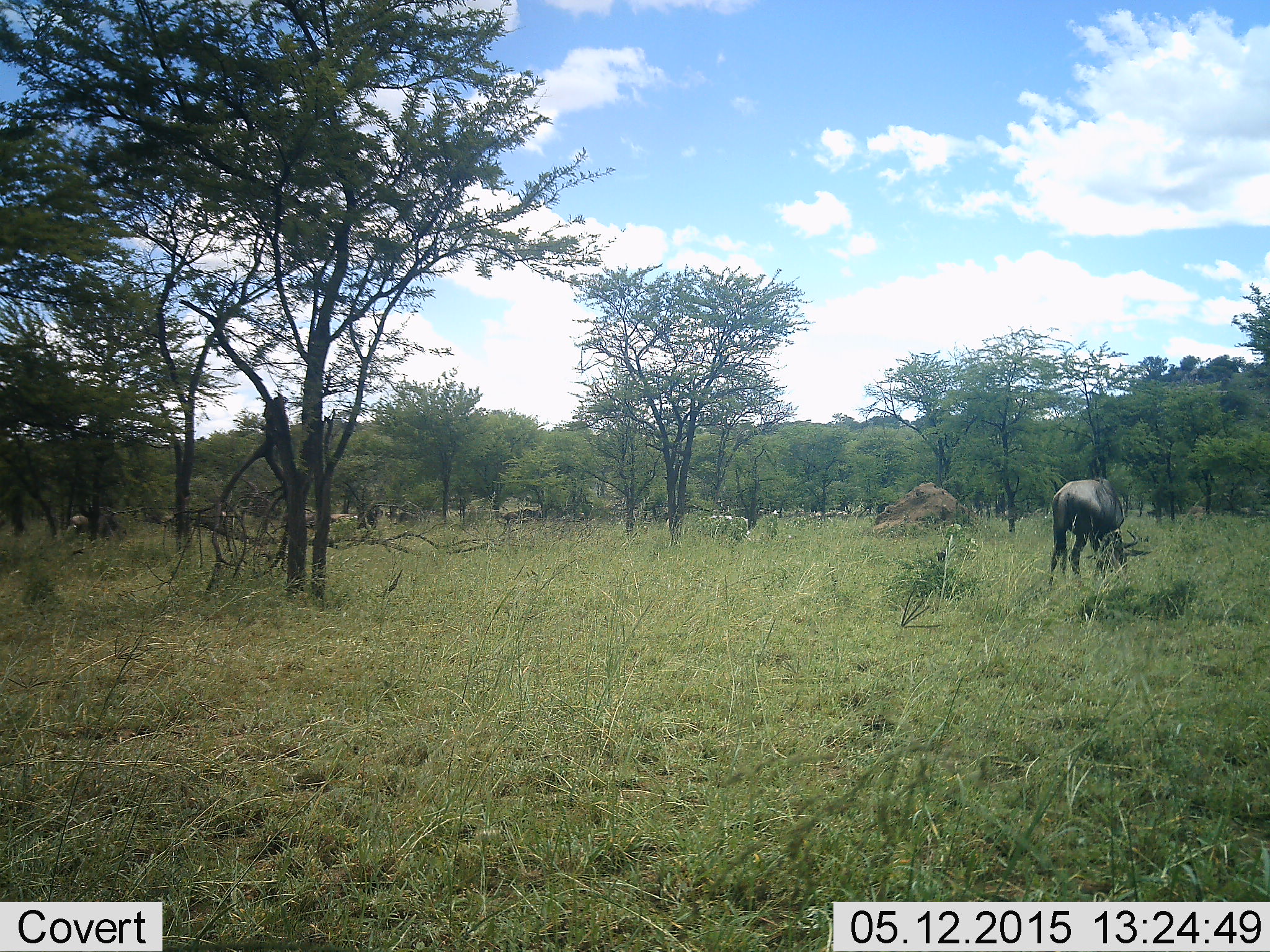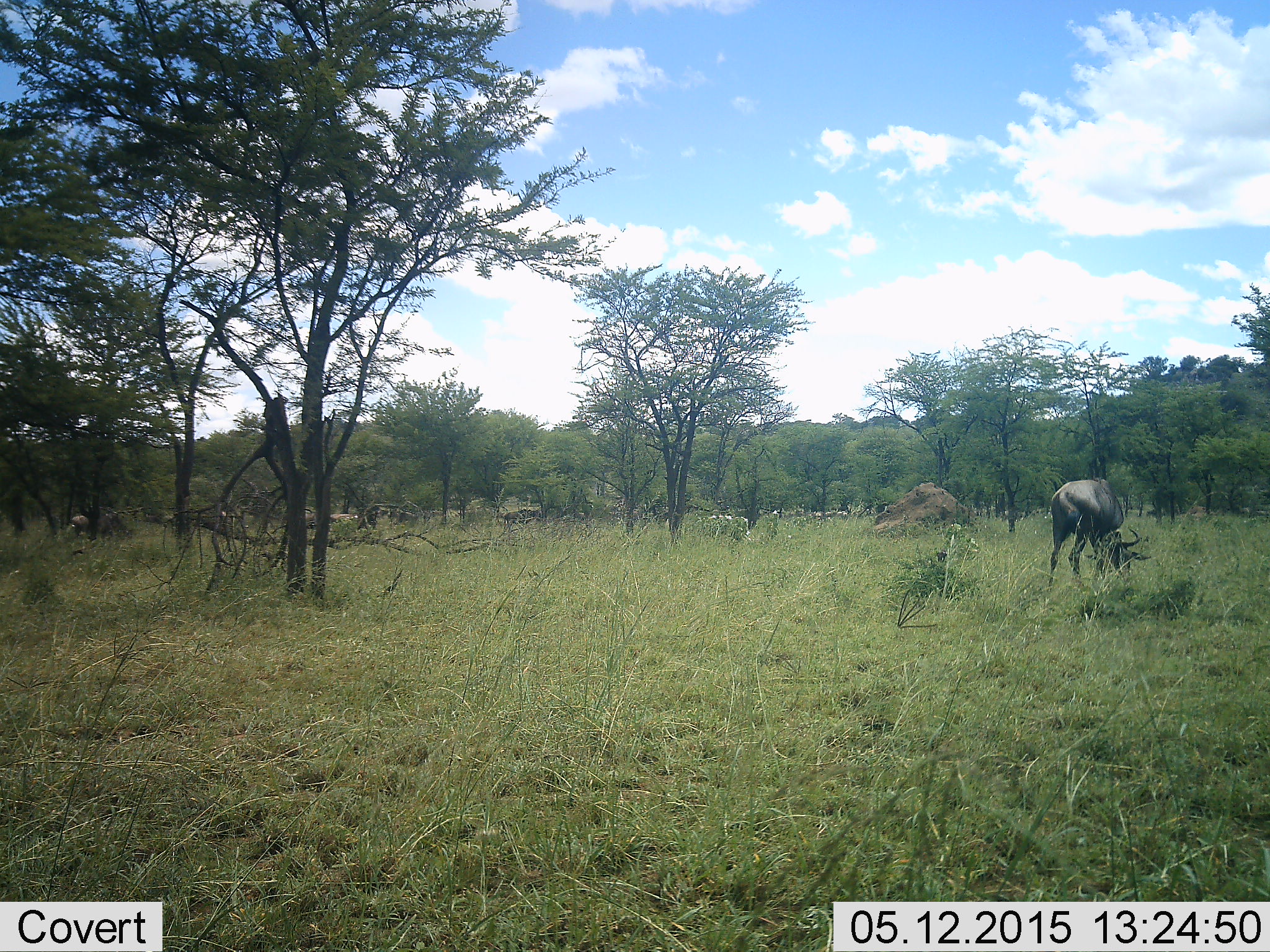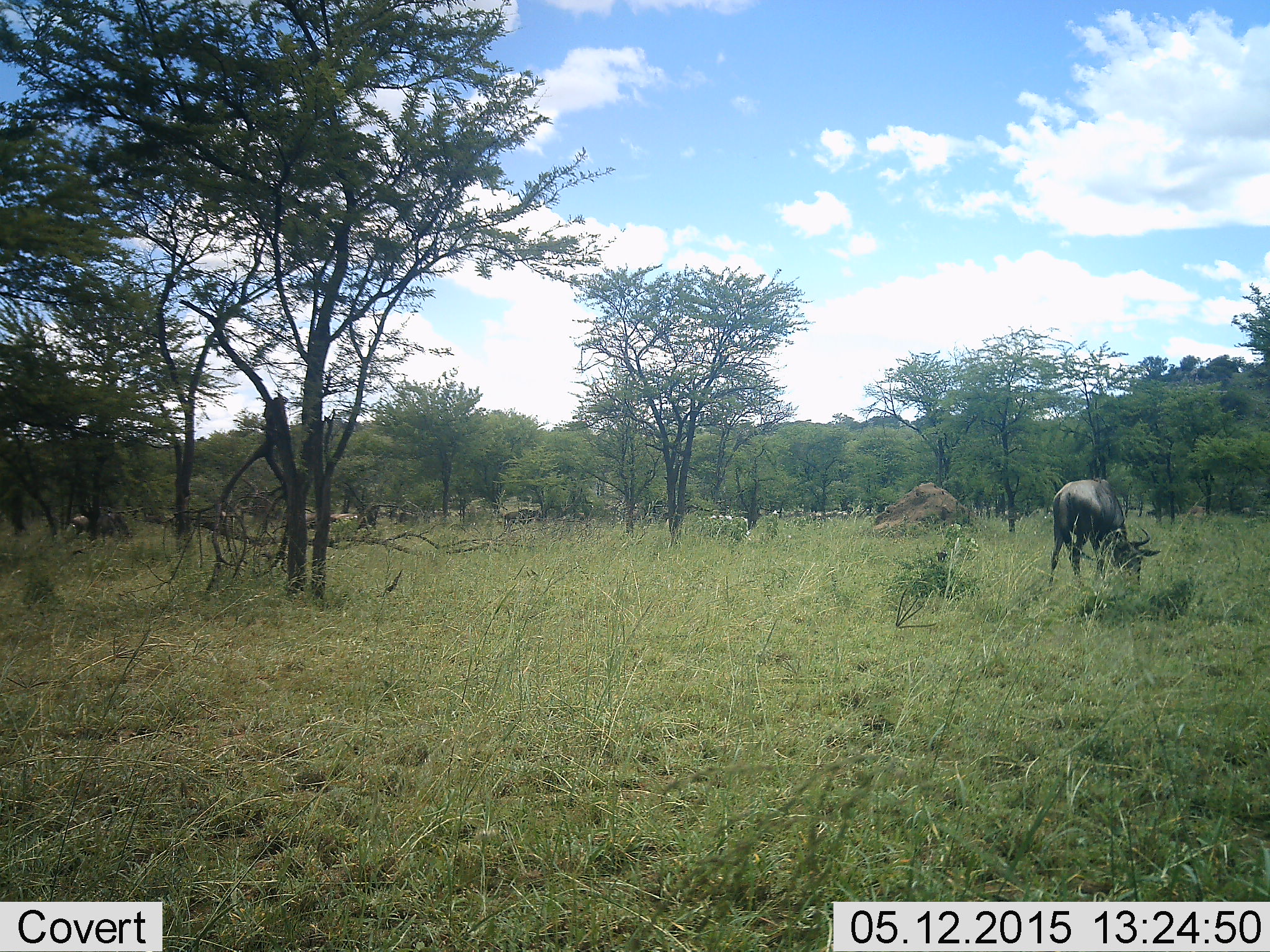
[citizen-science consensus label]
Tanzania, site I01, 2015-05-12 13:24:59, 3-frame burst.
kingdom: Animalia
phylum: Chordata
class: Mammalia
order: Artiodactyla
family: Bovidae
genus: Connochaetes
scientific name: Connochaetes taurinus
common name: blue wildebeest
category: wildebeest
Wildebeest (blue wildebeest) (Connochaetes taurinus), count 1. Behavior (volunteer vote fractions): standing 20%, resting 0%, moving 0%, interacting 0%. Young present (vote fraction): 0%. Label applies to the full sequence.